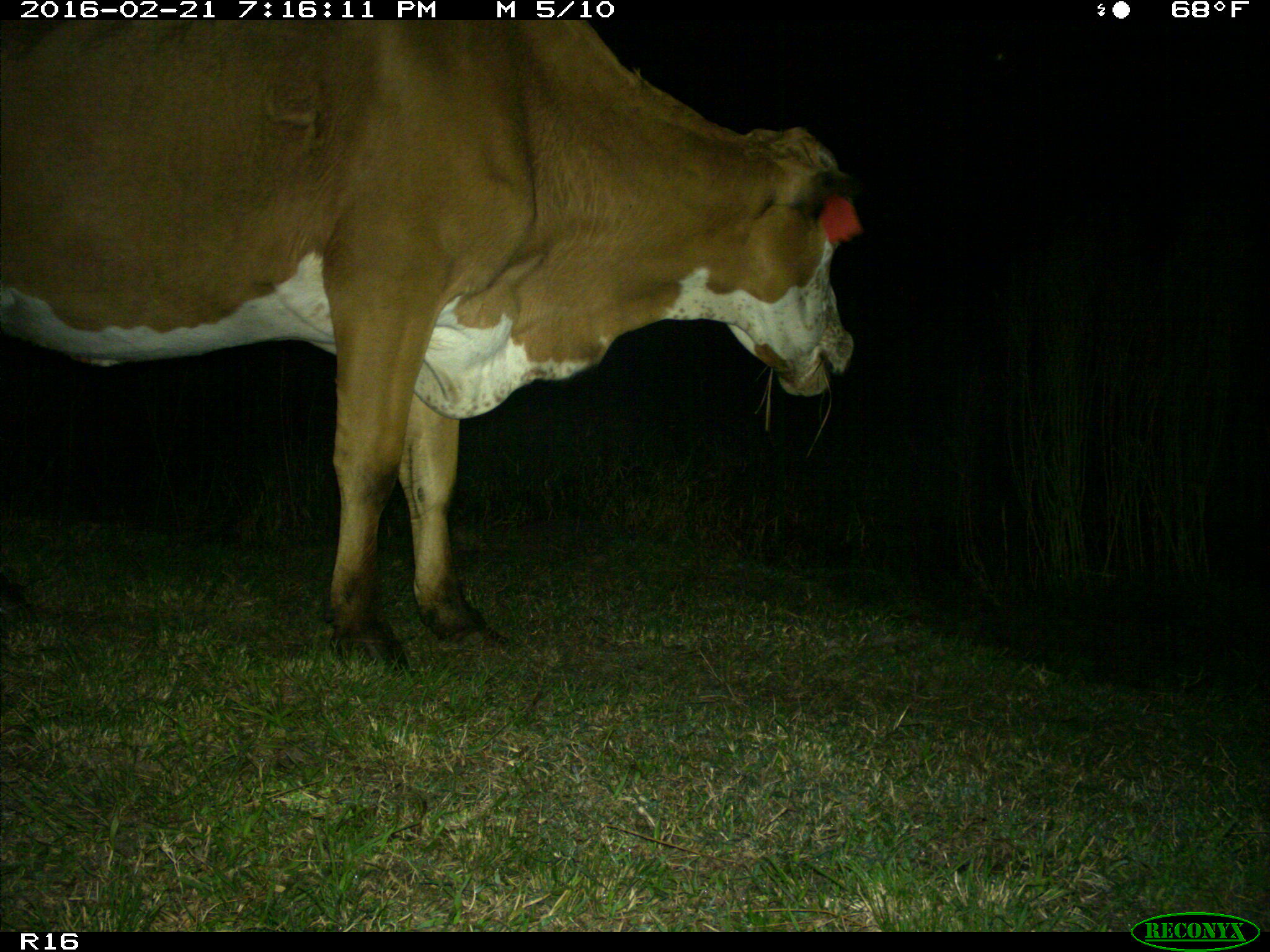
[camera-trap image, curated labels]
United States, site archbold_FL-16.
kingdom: Animalia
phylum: Chordata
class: Mammalia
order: Artiodactyla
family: Bovidae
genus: Bos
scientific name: Bos taurus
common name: domestic cow